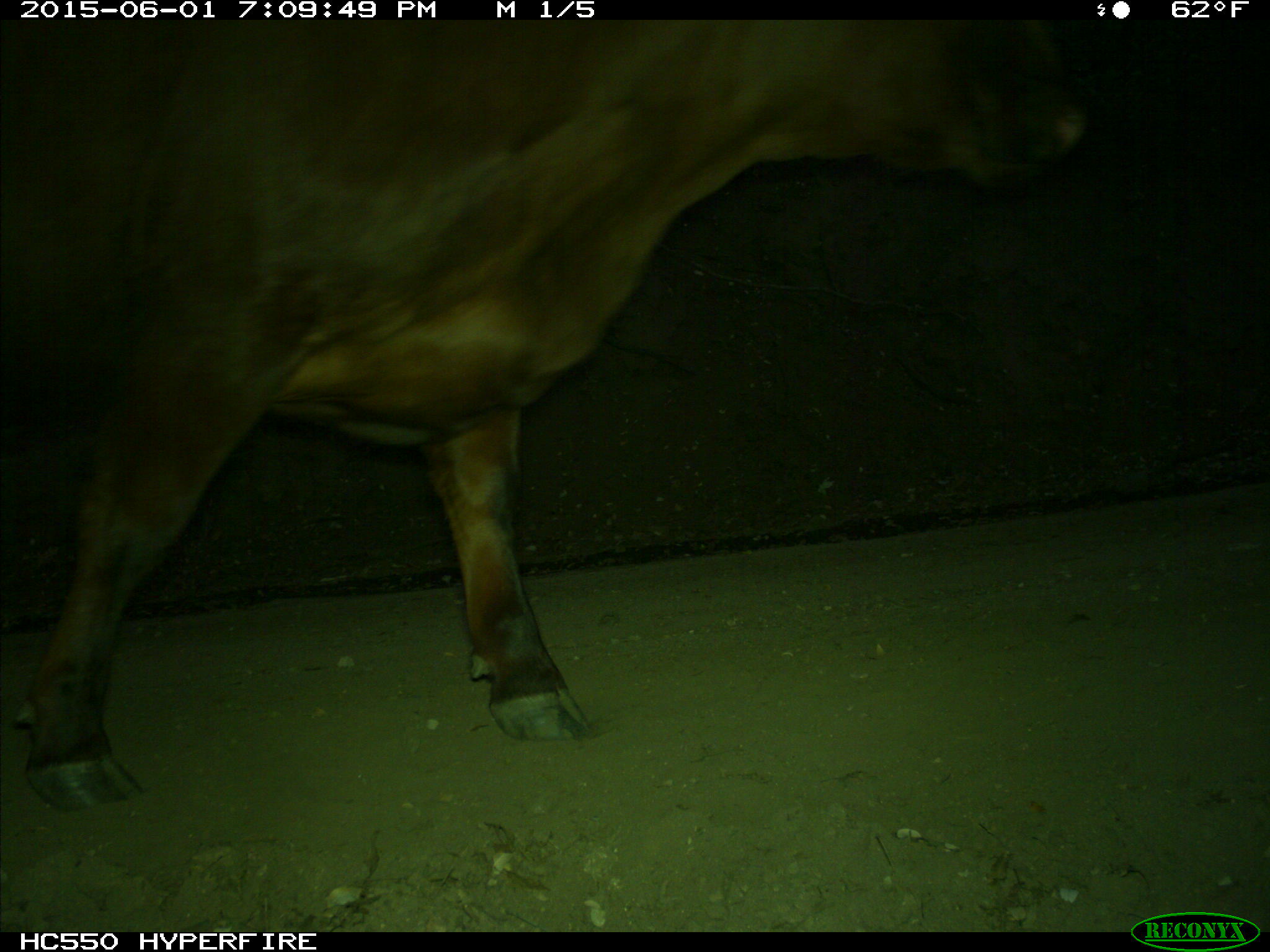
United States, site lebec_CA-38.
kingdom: Animalia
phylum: Chordata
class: Mammalia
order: Artiodactyla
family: Bovidae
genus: Bos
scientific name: Bos taurus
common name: domestic cow